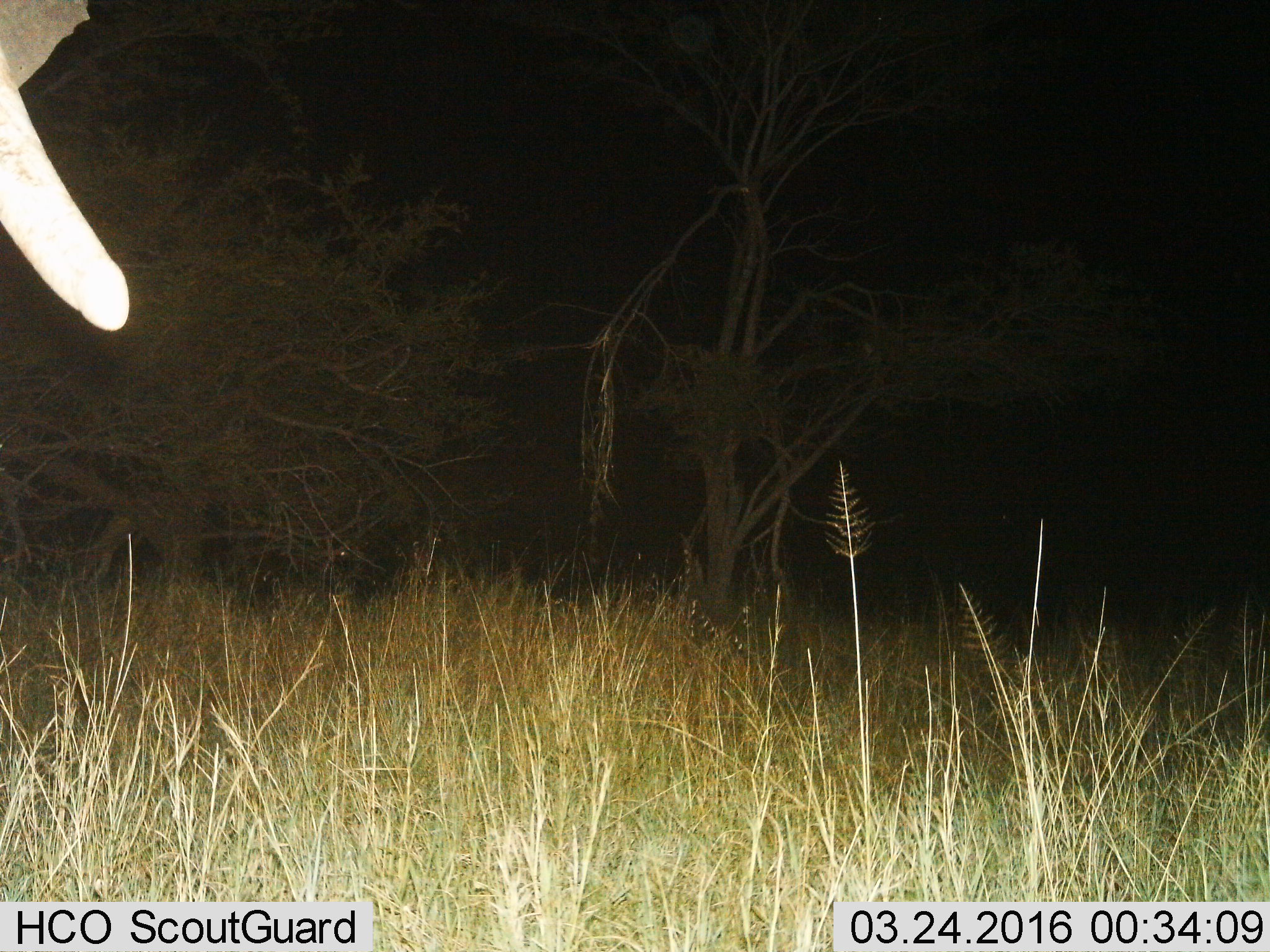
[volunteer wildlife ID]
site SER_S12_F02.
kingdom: Animalia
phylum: Chordata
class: Mammalia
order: Proboscidea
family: Elephantidae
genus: Loxodonta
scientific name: Loxodonta africana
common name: african bush elephant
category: elephant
Elephant (african bush elephant) (Loxodonta africana), count 1. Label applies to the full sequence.